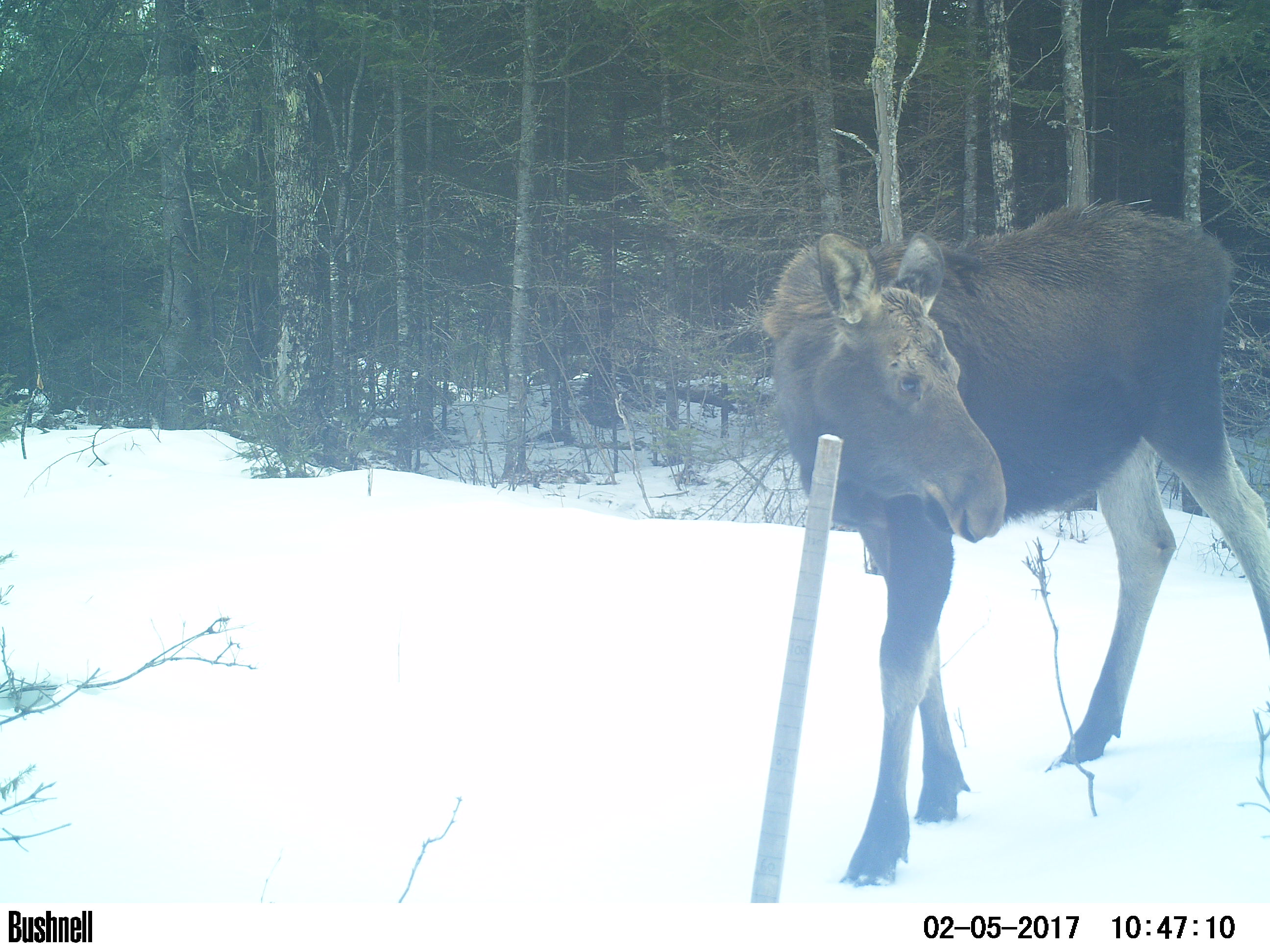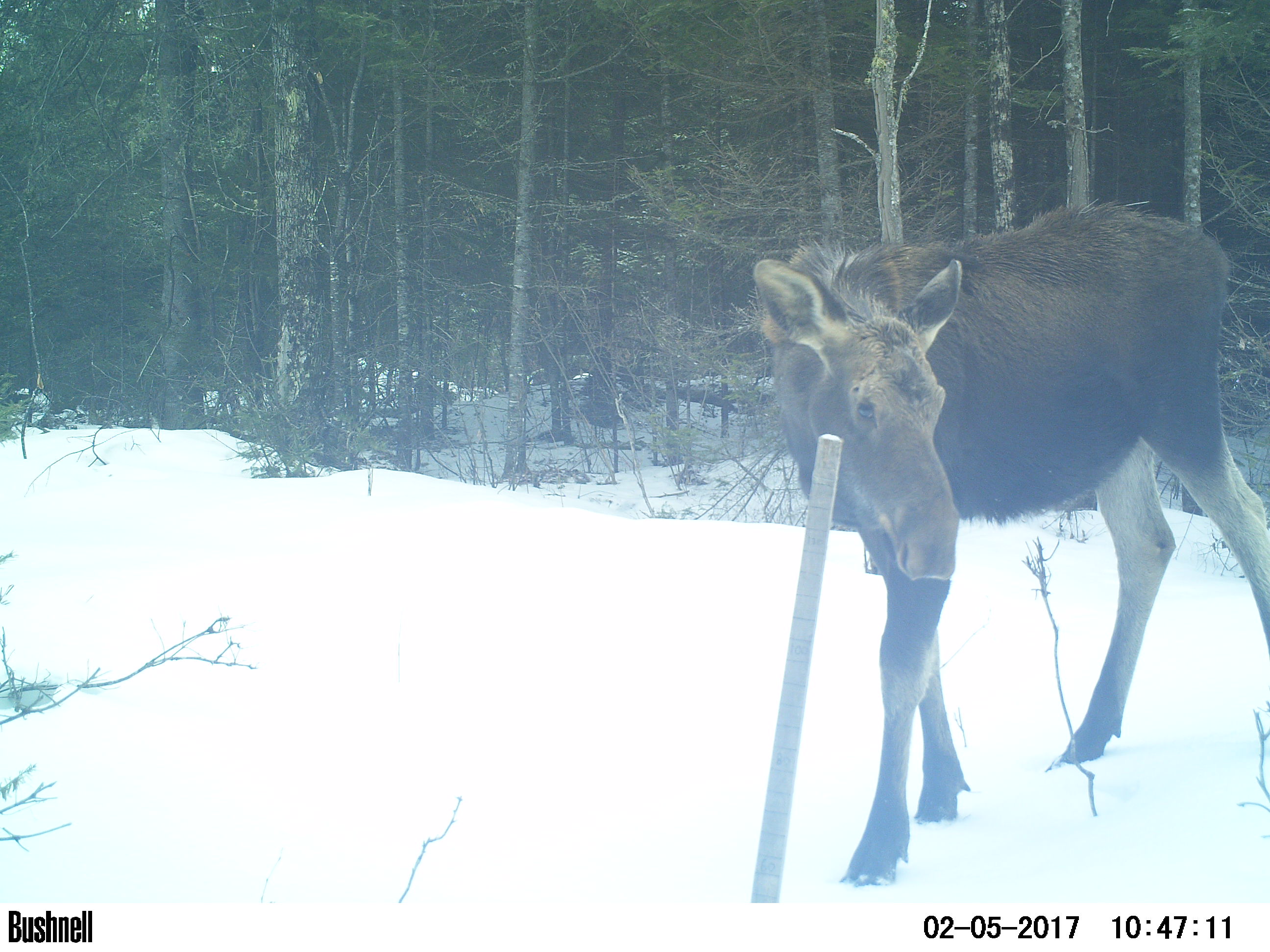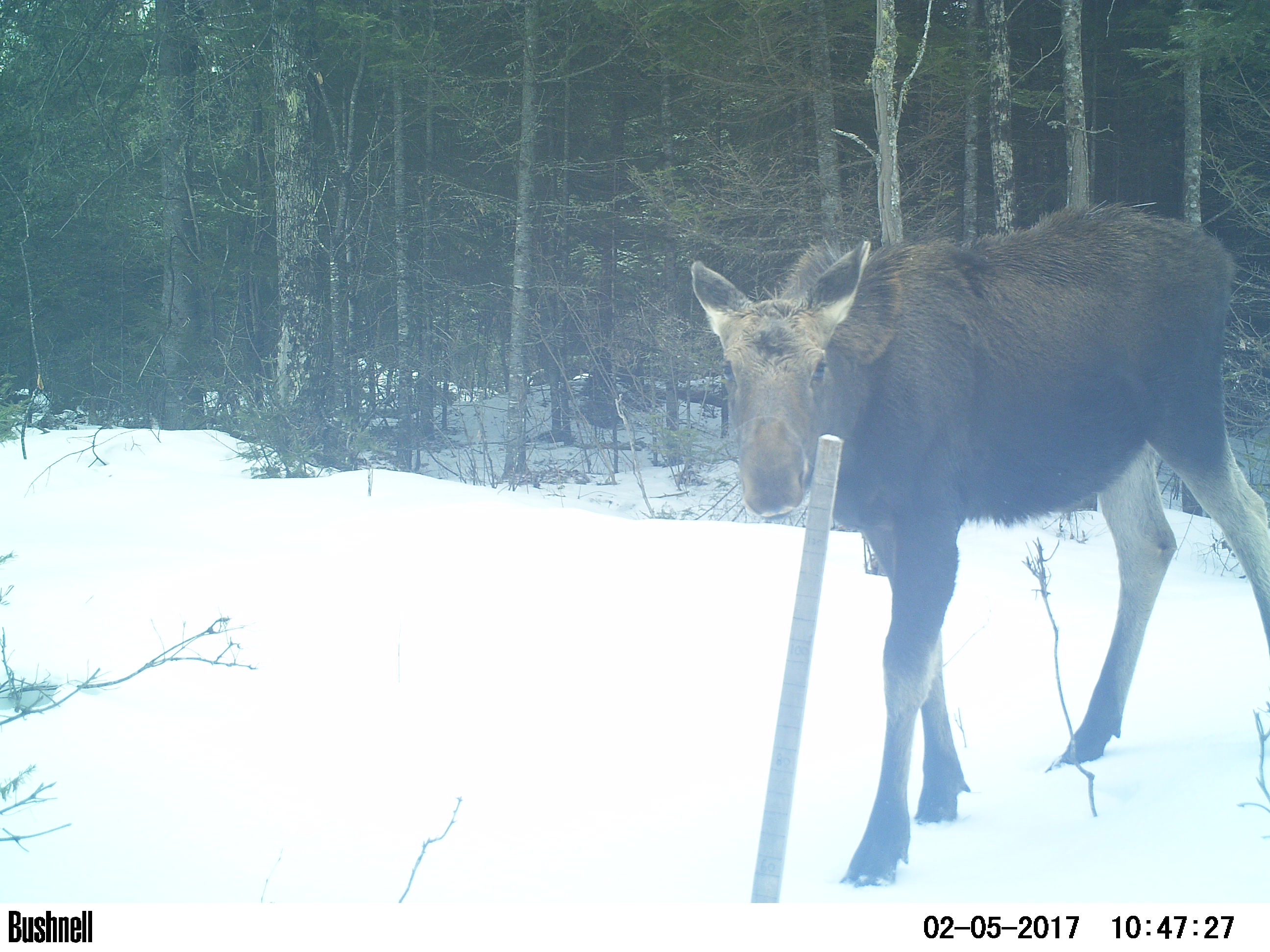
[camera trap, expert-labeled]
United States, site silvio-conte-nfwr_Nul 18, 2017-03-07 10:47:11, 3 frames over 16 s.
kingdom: Animalia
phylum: Chordata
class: Mammalia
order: Artiodactyla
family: Cervidae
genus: Alces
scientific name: Alces alces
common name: moose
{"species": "moose (Alces alces)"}